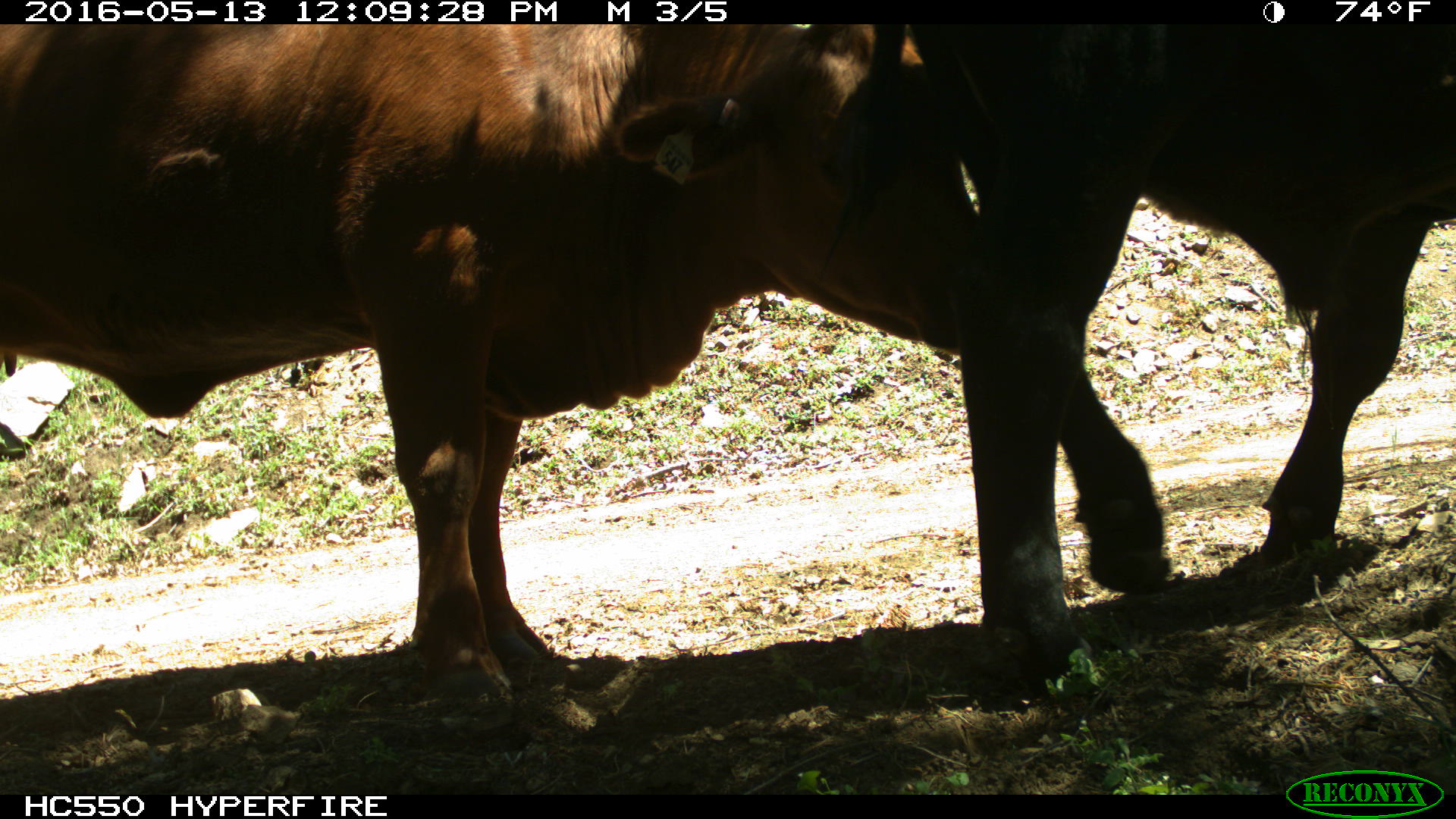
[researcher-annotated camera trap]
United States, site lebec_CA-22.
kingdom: Animalia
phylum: Chordata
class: Mammalia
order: Artiodactyla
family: Bovidae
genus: Bos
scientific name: Bos taurus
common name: domestic cow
Bos taurus (domestic cow).